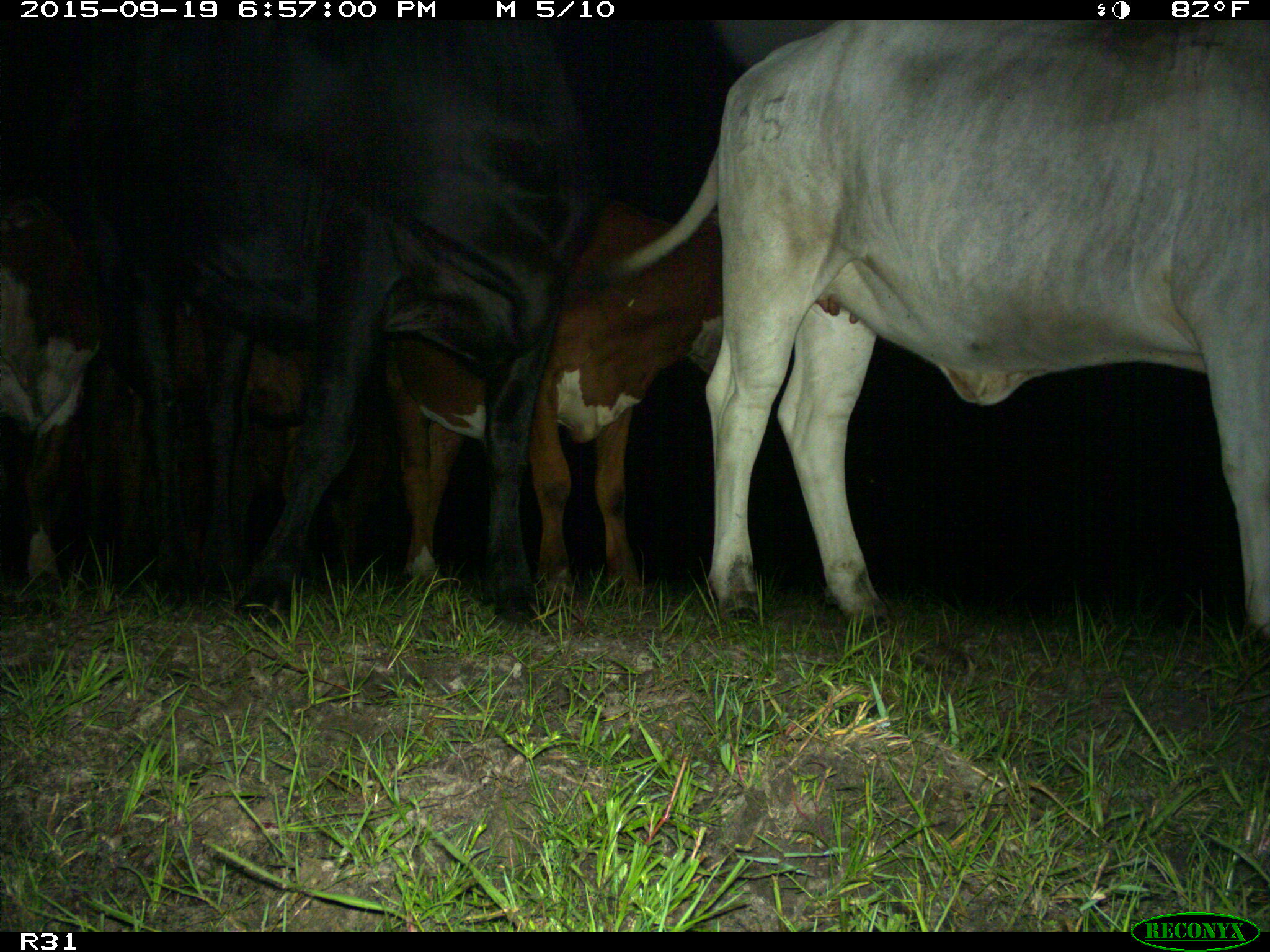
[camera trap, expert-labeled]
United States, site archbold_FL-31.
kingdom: Animalia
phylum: Chordata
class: Mammalia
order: Artiodactyla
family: Bovidae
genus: Bos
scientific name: Bos taurus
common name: domestic cow